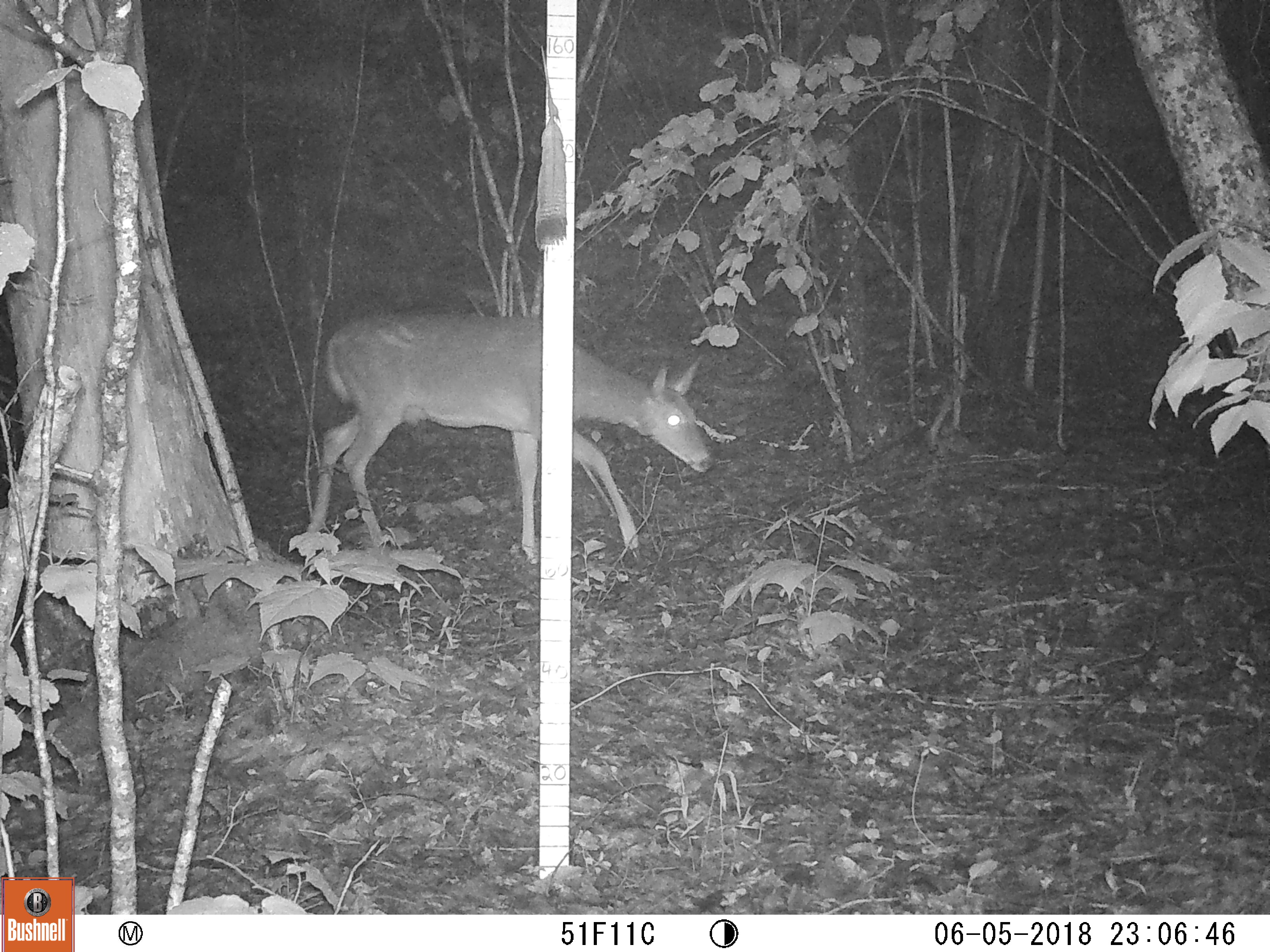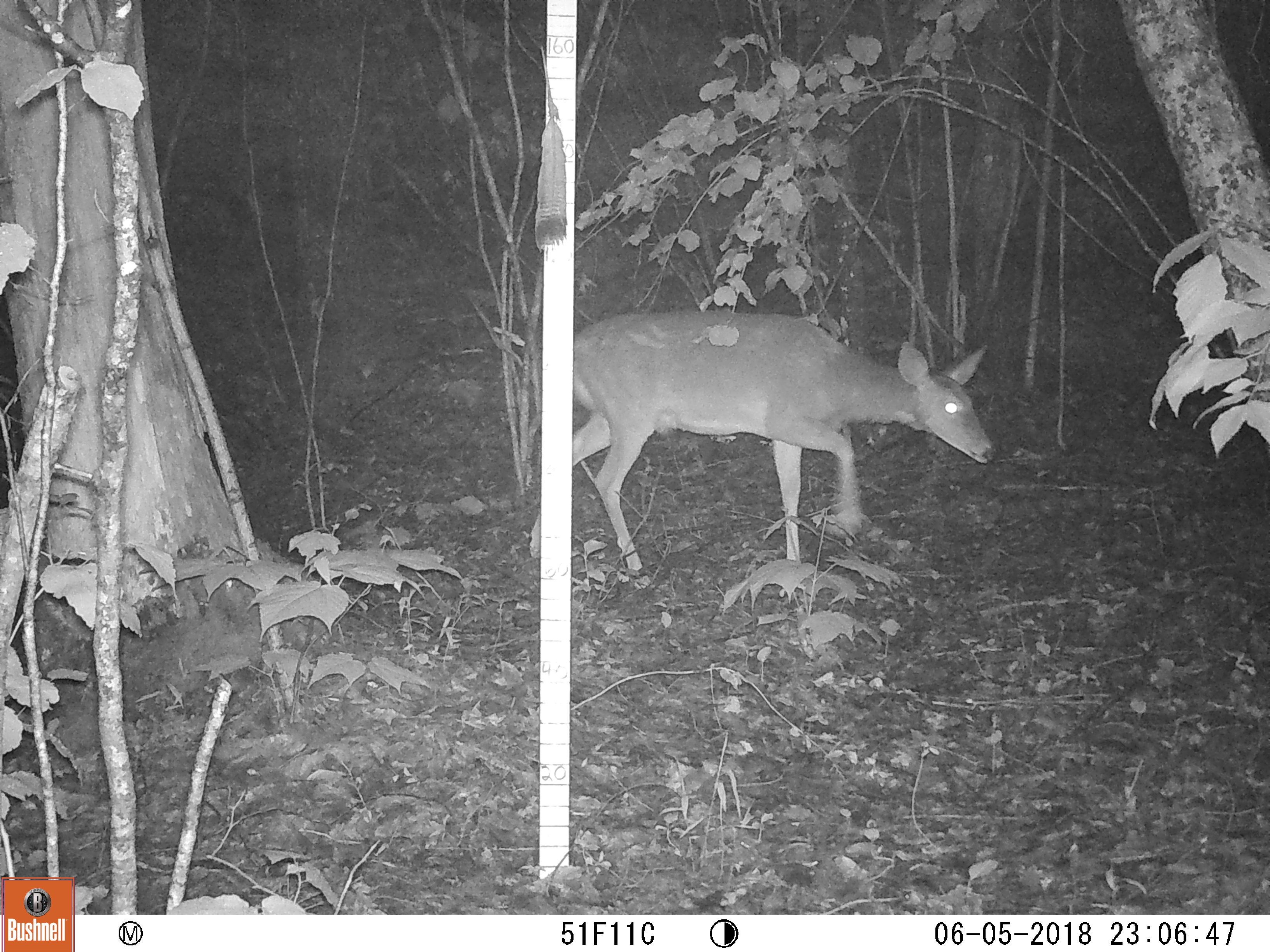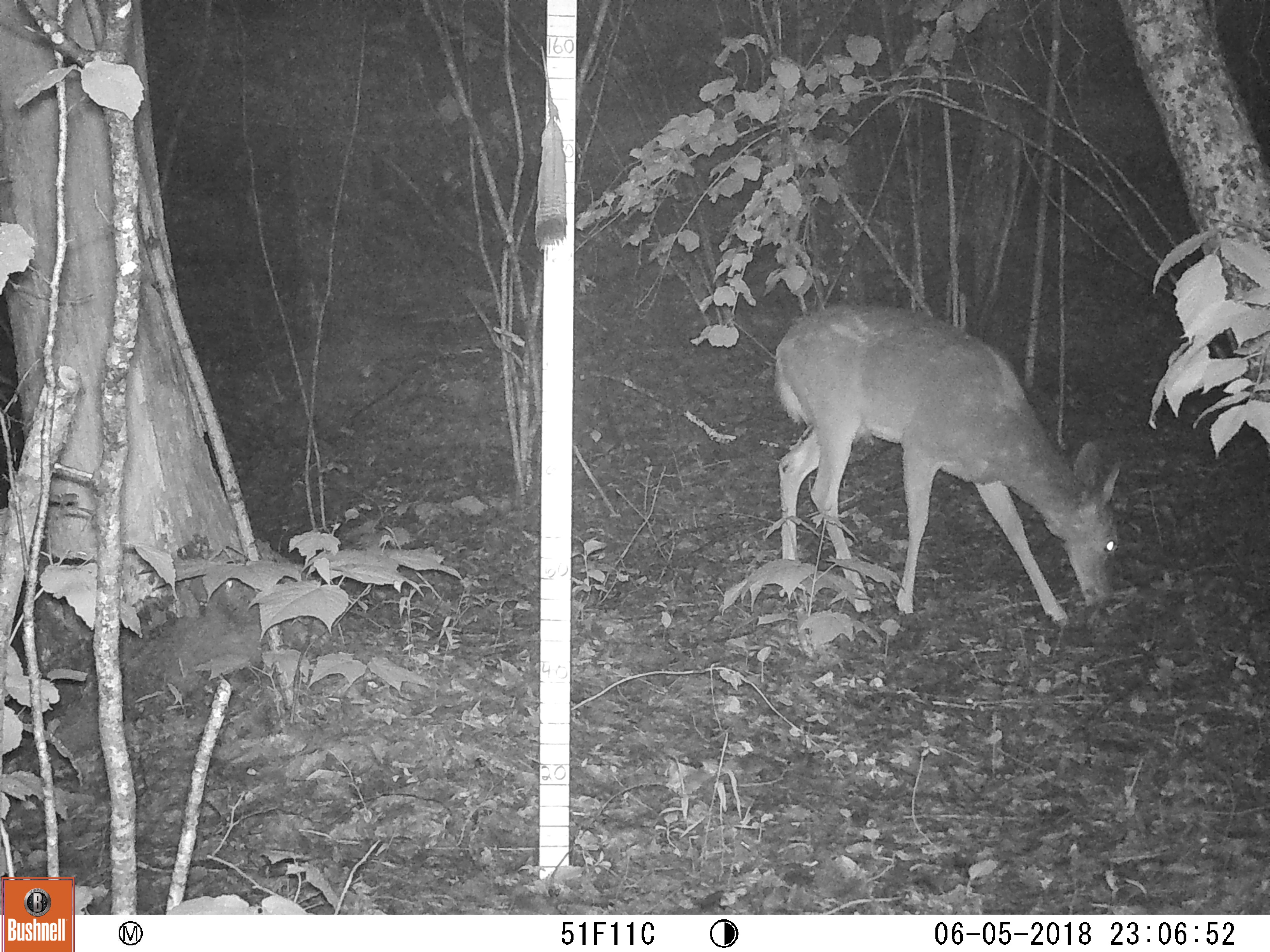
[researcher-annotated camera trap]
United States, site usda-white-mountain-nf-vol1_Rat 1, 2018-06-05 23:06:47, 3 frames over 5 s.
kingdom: Animalia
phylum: Chordata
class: Mammalia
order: Artiodactyla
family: Cervidae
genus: Odocoileus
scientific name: Odocoileus virginianus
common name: white-tailed deer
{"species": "white-tailed deer (Odocoileus virginianus)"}